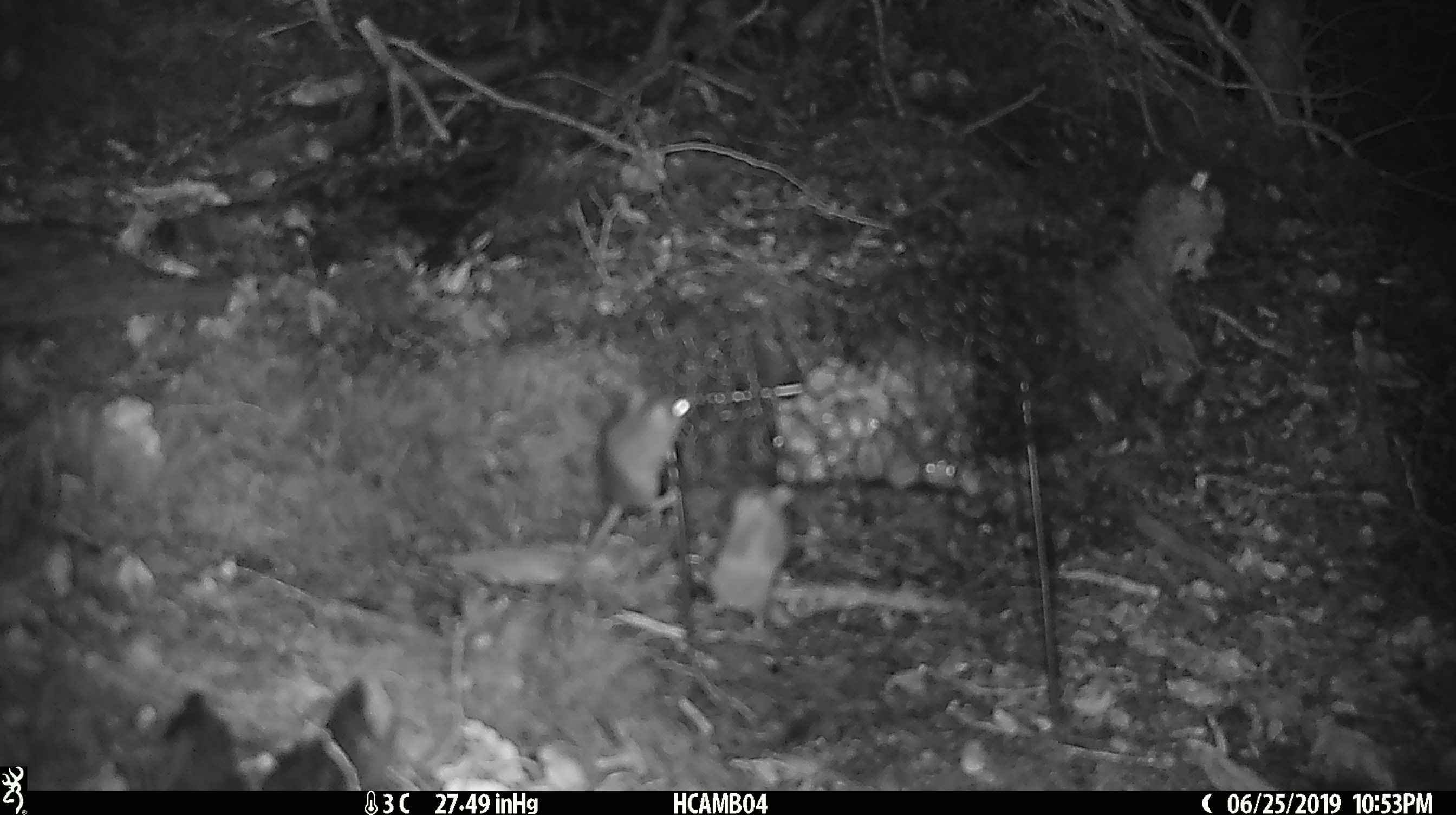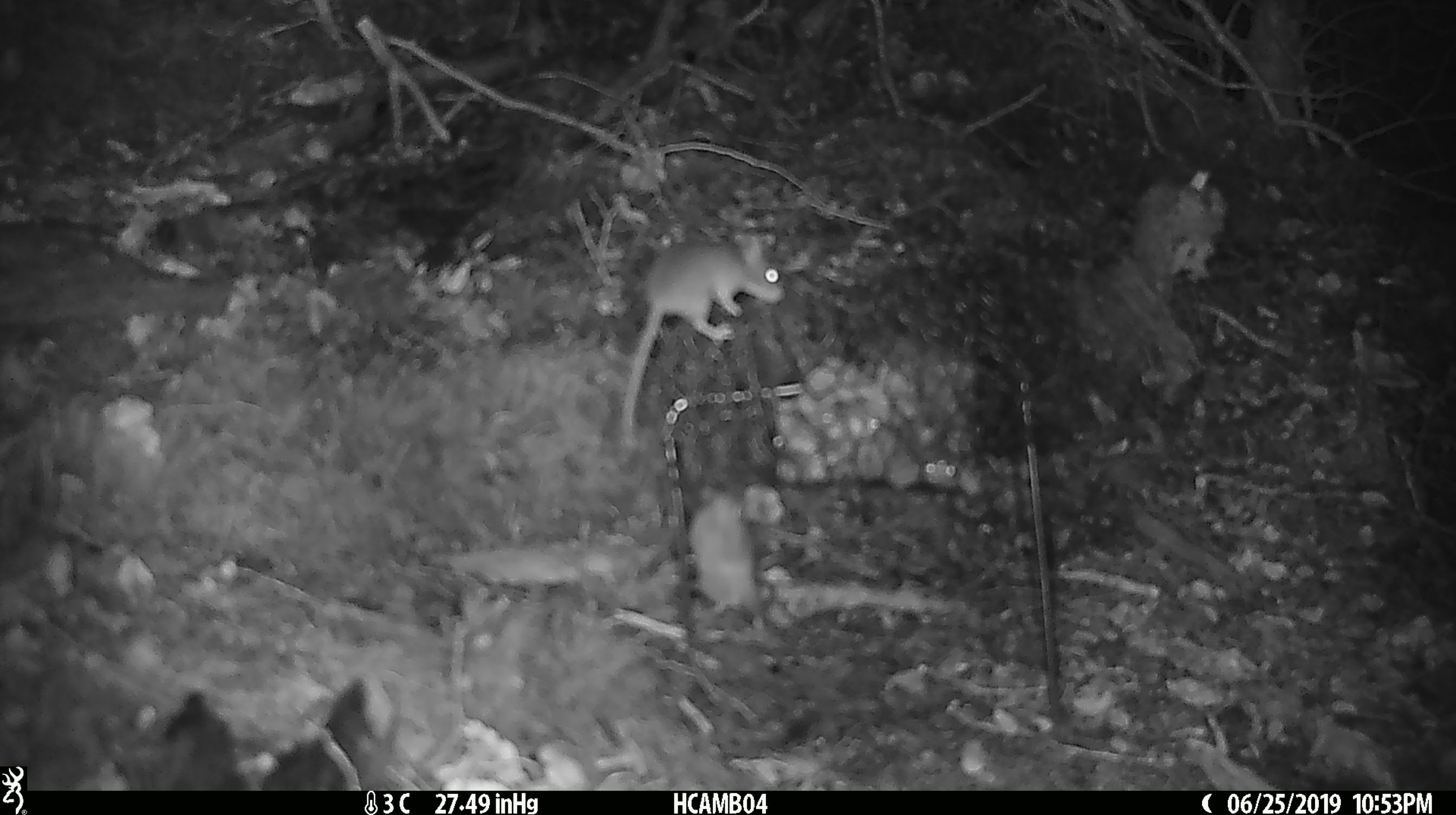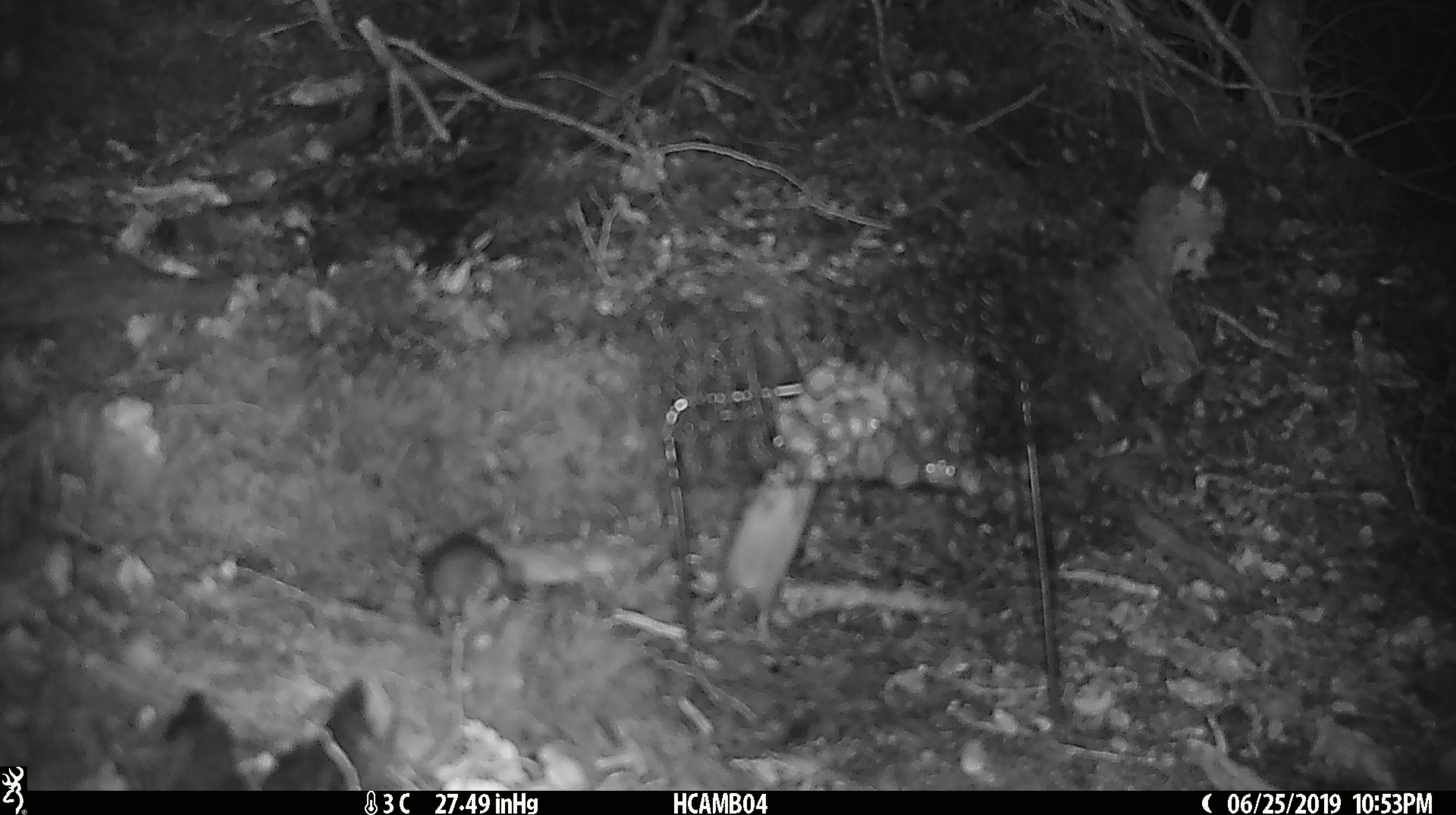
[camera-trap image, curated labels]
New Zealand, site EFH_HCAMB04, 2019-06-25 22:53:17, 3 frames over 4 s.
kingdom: Animalia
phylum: Chordata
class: Mammalia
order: Rodentia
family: Muridae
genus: Mus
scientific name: Mus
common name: mouse